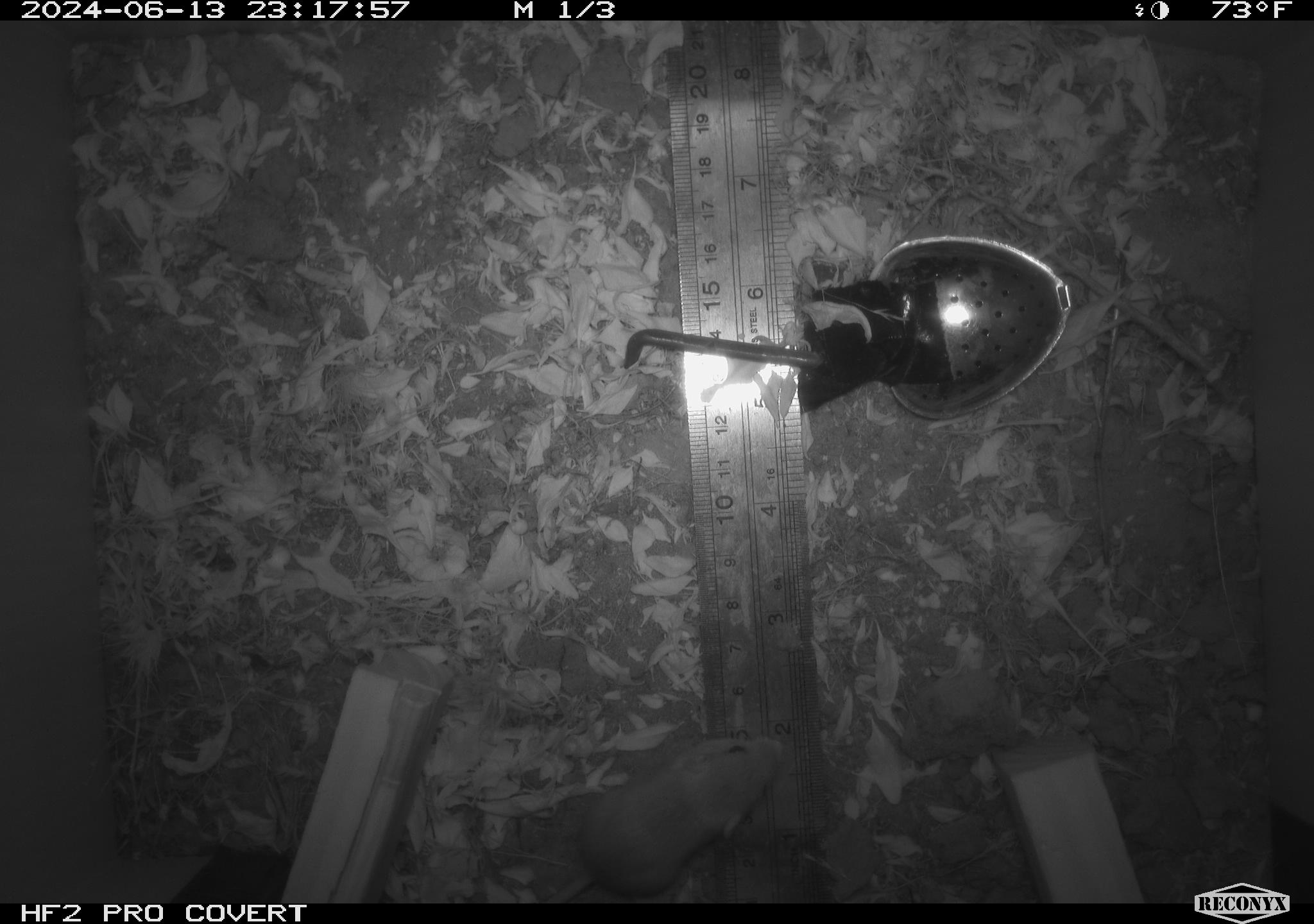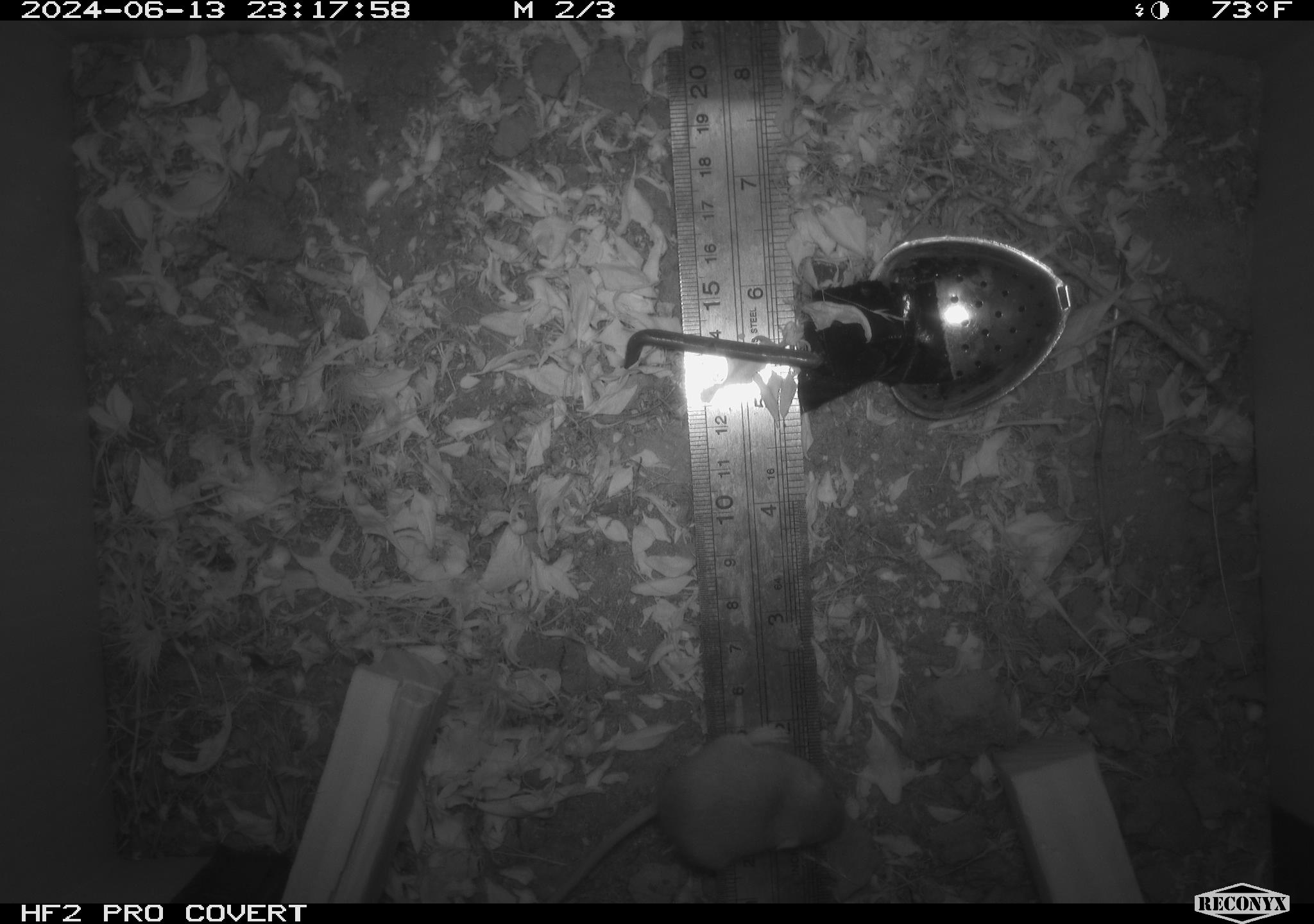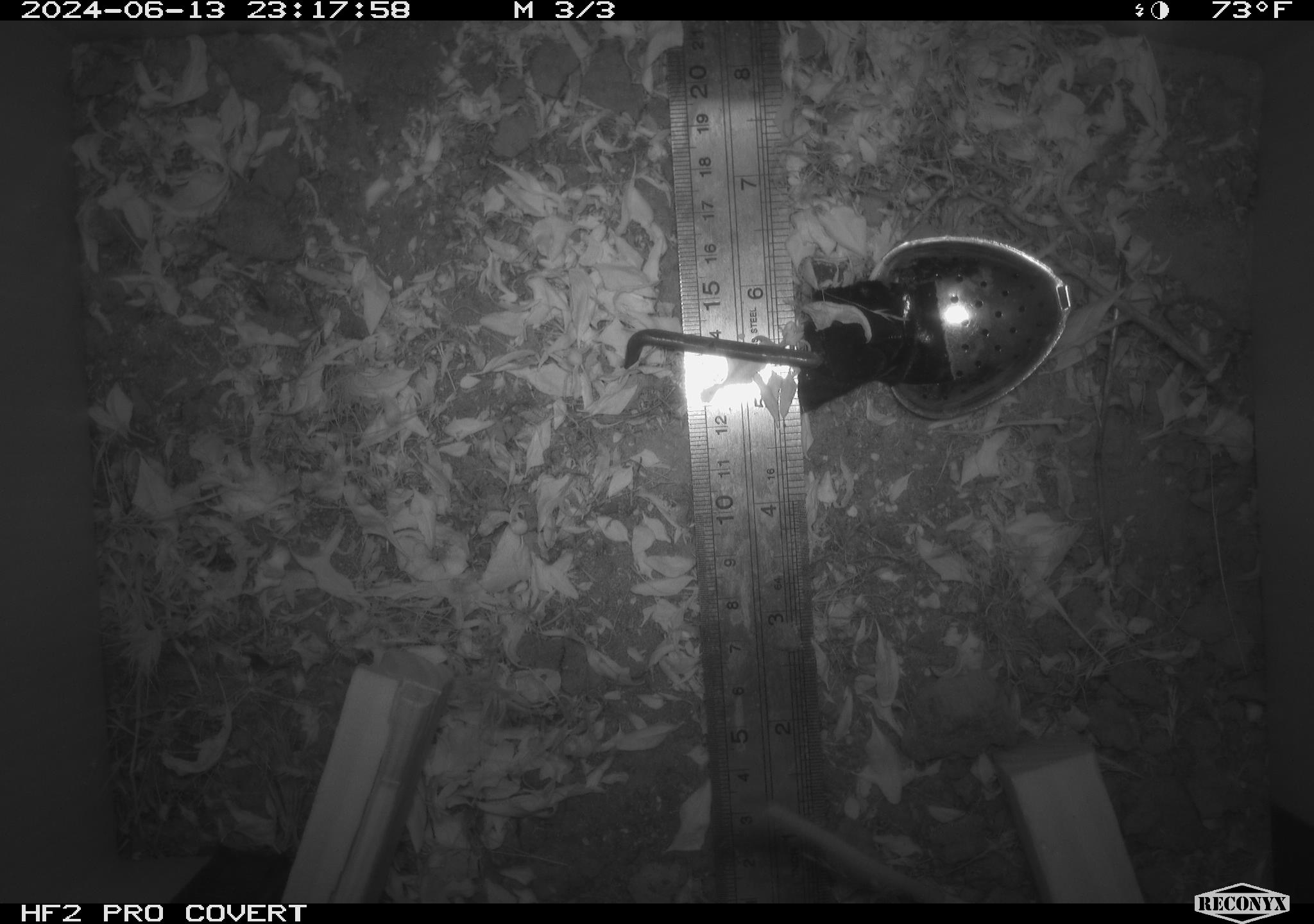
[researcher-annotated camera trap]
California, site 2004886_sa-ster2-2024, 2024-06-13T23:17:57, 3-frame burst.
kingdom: Animalia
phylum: Chordata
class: Mammalia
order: Rodentia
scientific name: Rodentia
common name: mouse species